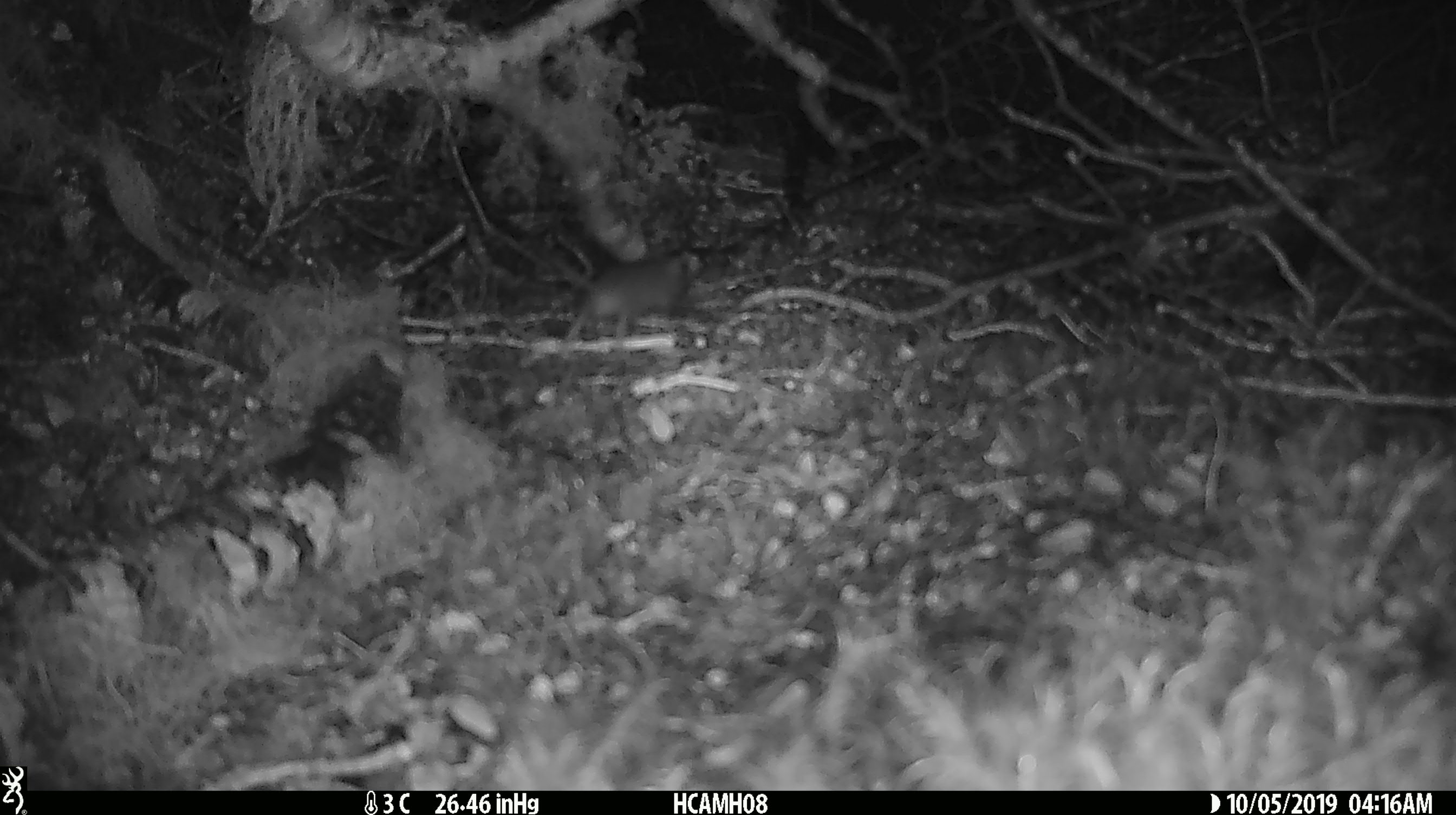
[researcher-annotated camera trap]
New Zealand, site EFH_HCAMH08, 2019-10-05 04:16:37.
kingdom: Animalia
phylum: Chordata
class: Mammalia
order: Rodentia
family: Muridae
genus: Mus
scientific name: Mus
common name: mouse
Mouse (Mus).